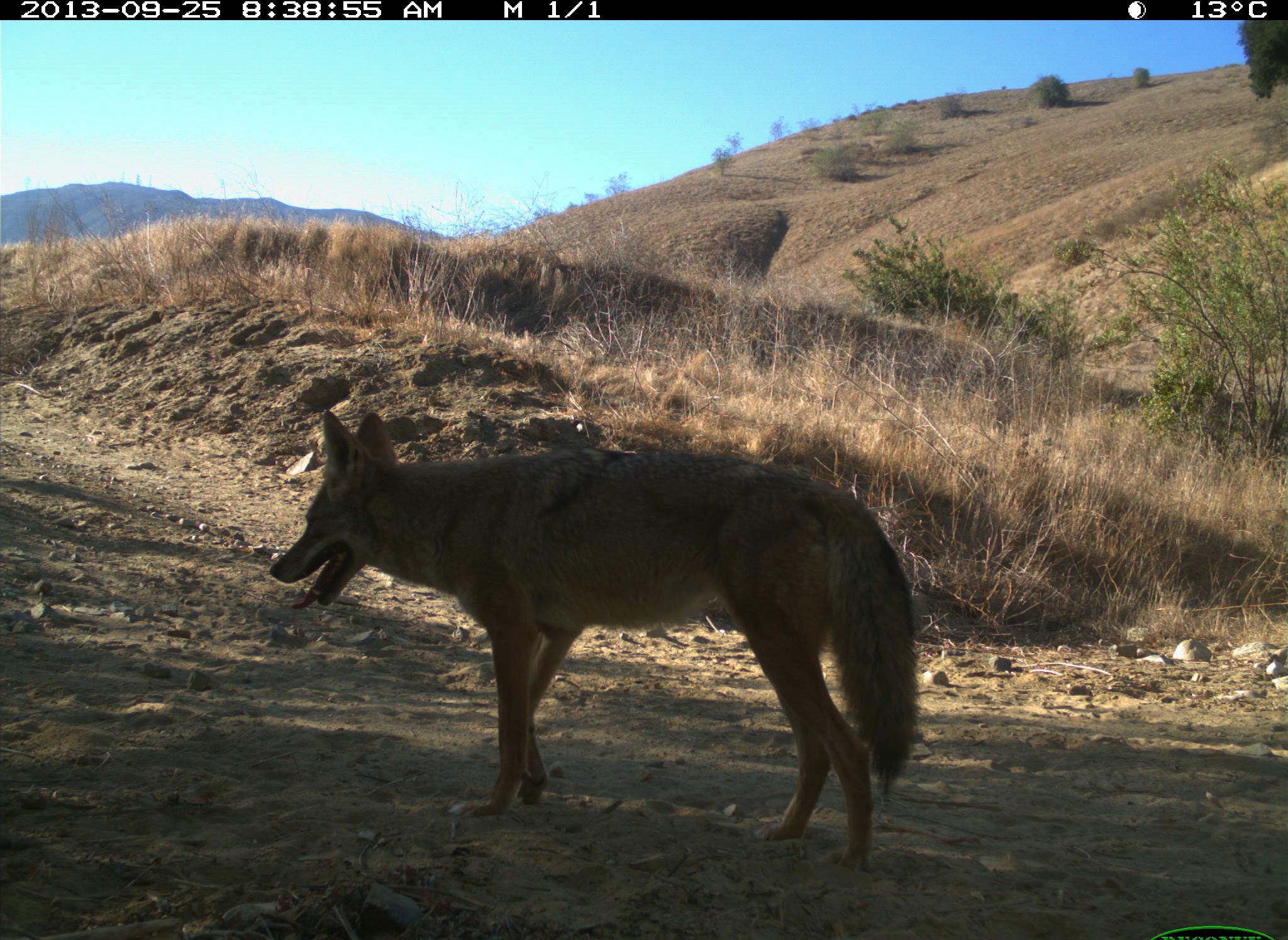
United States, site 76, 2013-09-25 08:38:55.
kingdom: Animalia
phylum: Chordata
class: Mammalia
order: Carnivora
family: Canidae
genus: Canis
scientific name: Canis latrans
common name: coyote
Coyote (Canis latrans).